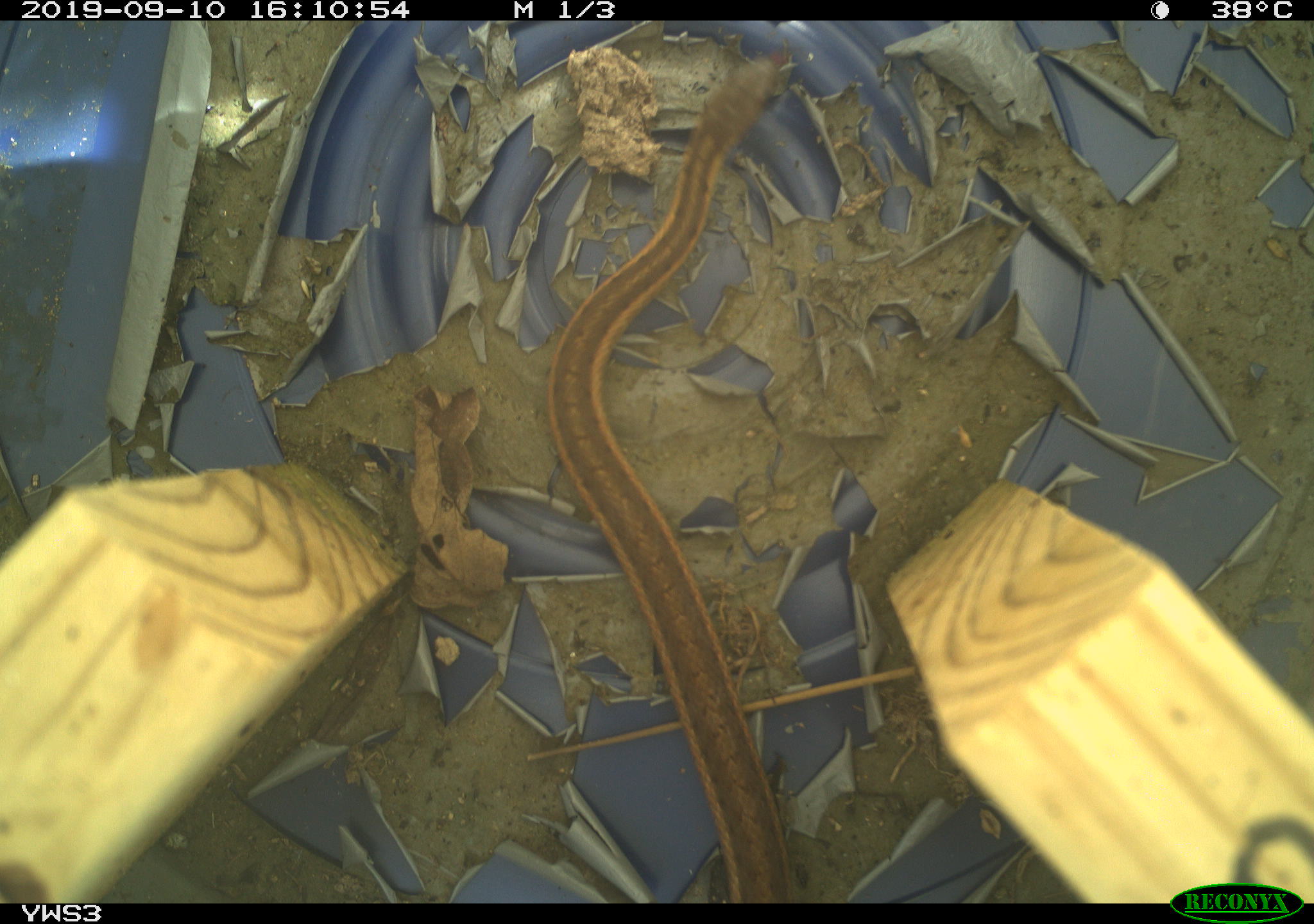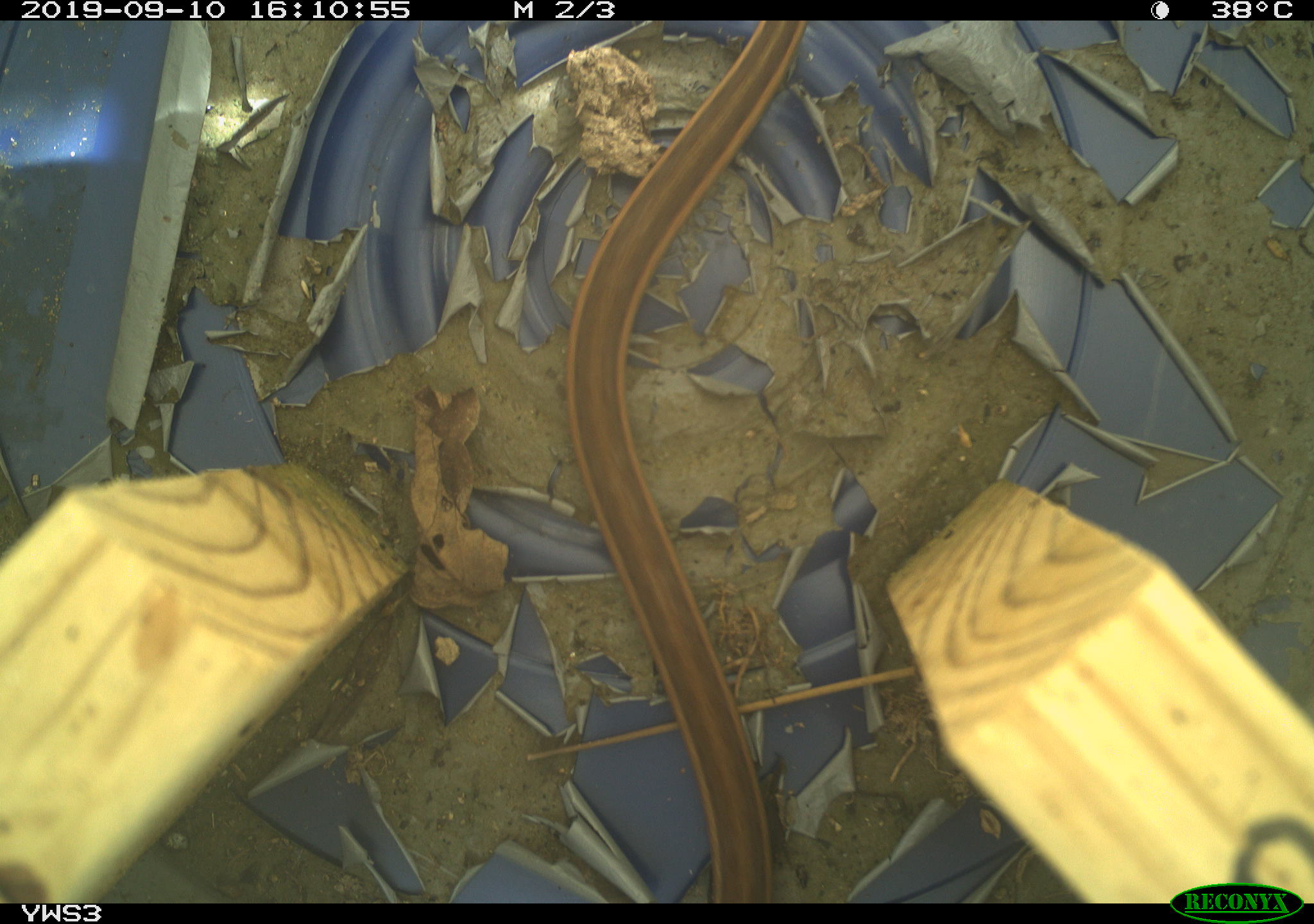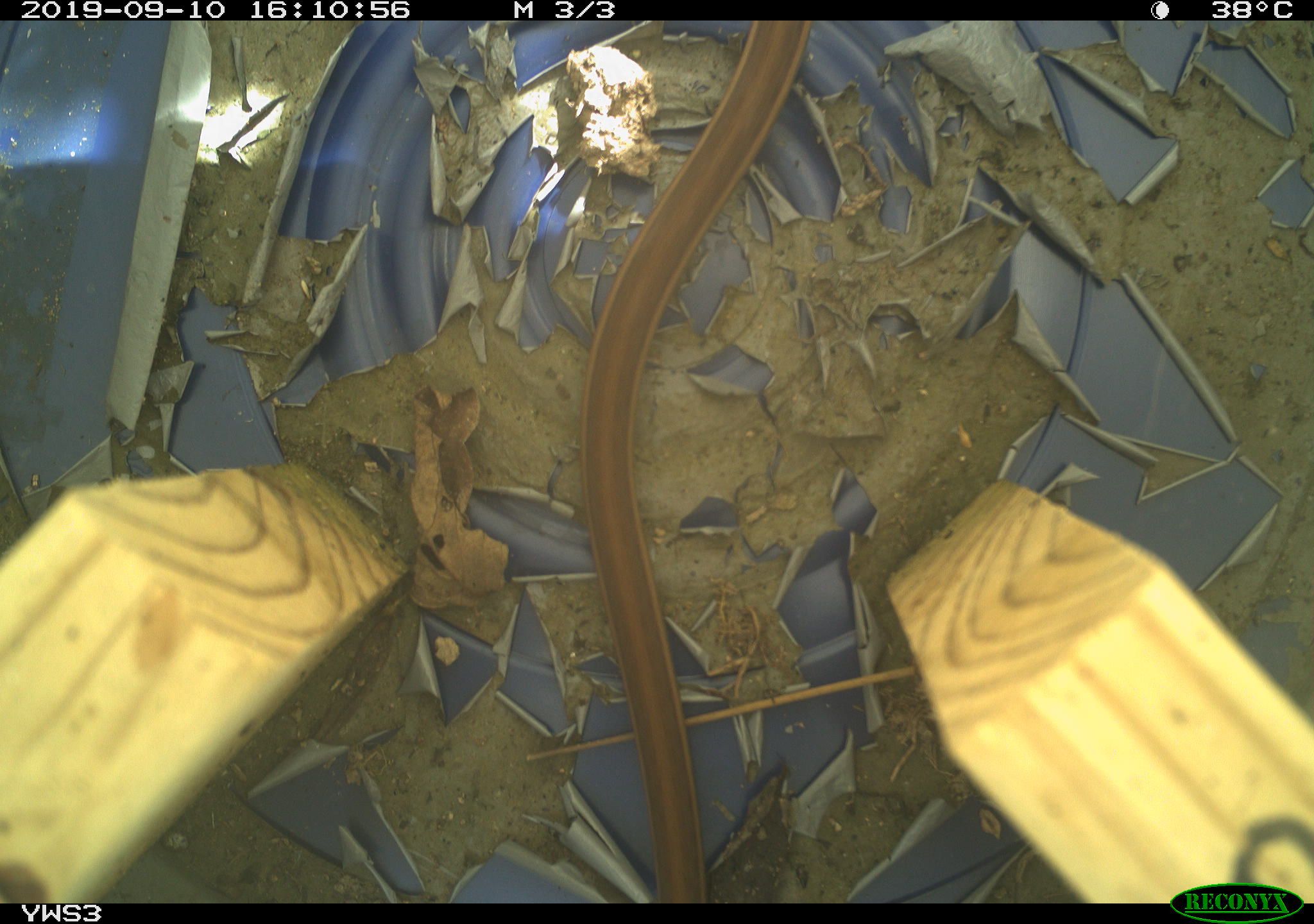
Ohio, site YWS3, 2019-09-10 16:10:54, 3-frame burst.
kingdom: Animalia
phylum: Chordata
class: Reptilia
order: Squamata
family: Colubridae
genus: Thamnophis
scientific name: Thamnophis sirtalis sirtalis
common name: eastern gartersnake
Eastern gartersnake (Thamnophis sirtalis sirtalis).